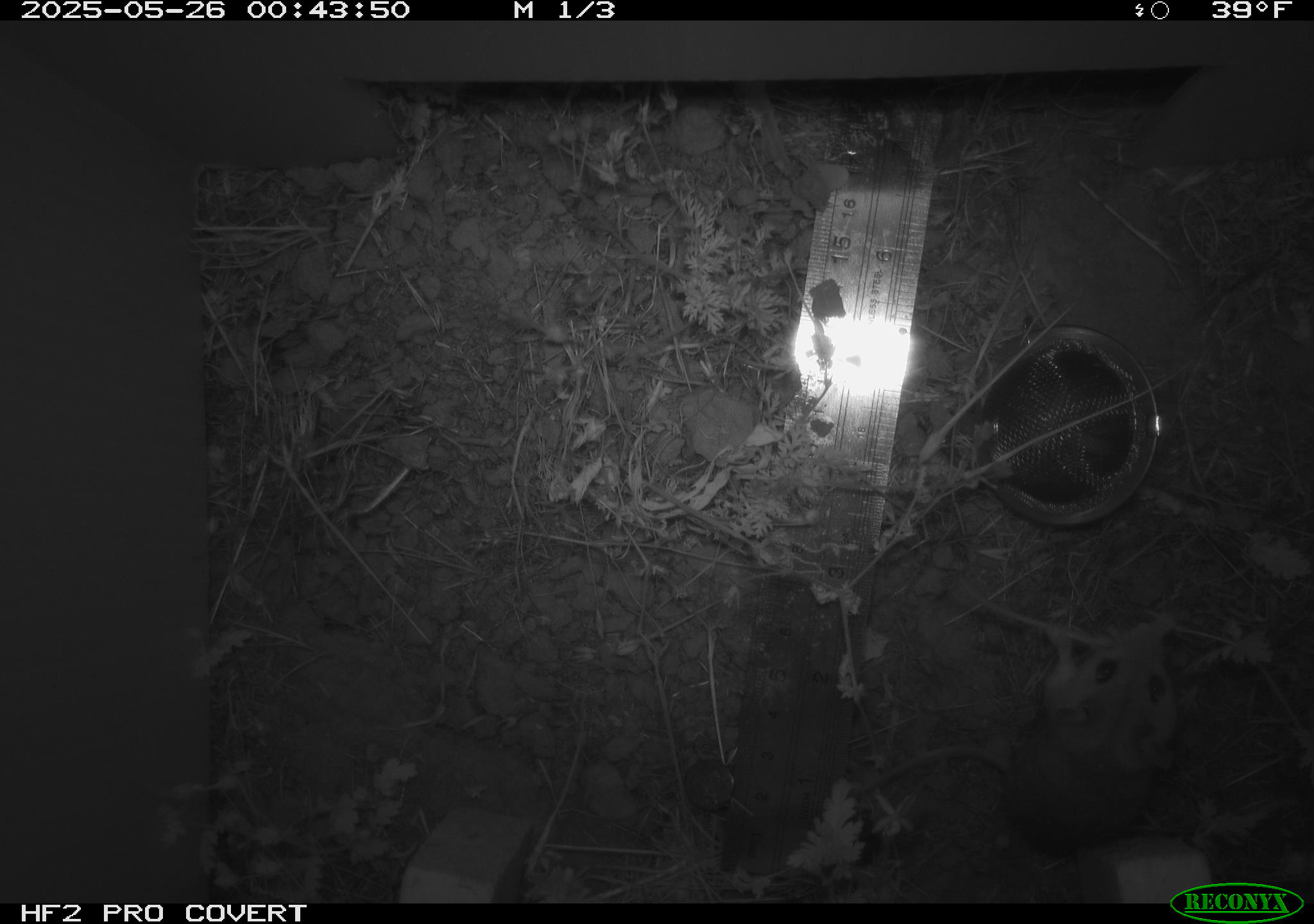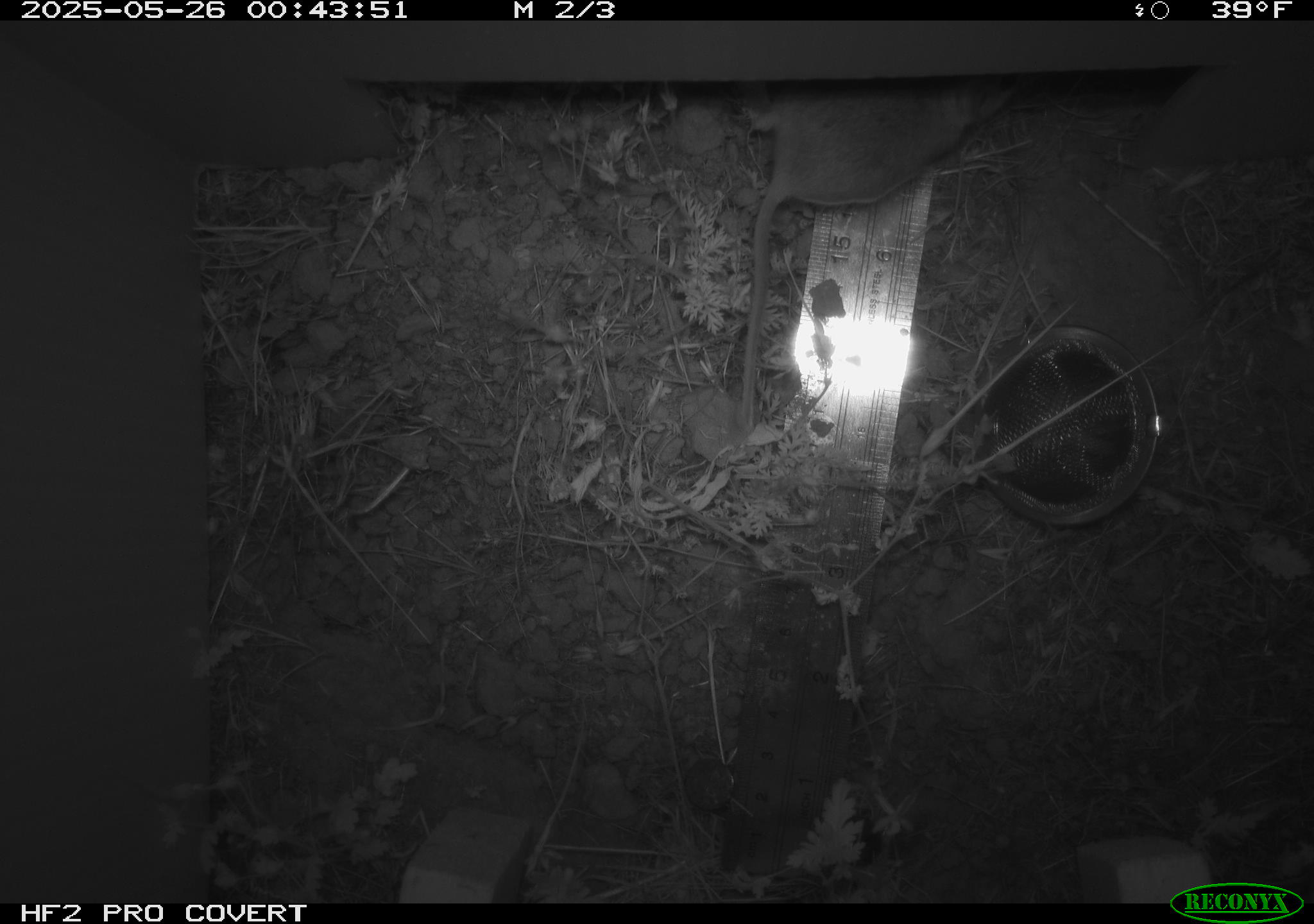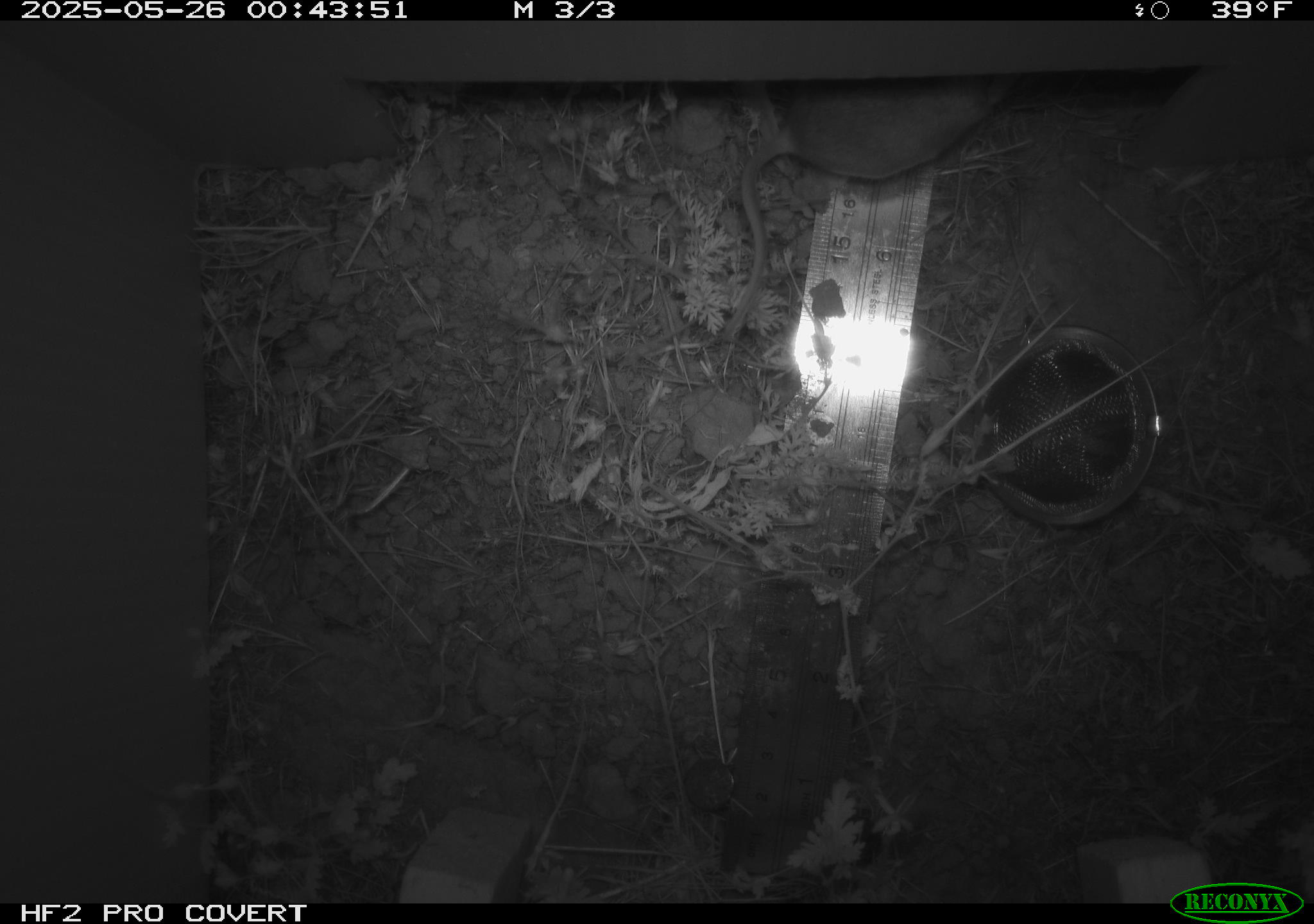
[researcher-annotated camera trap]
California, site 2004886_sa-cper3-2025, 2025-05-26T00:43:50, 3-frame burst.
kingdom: Animalia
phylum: Chordata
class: Mammalia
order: Rodentia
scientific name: Rodentia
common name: rodent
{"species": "rodent (Rodentia)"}